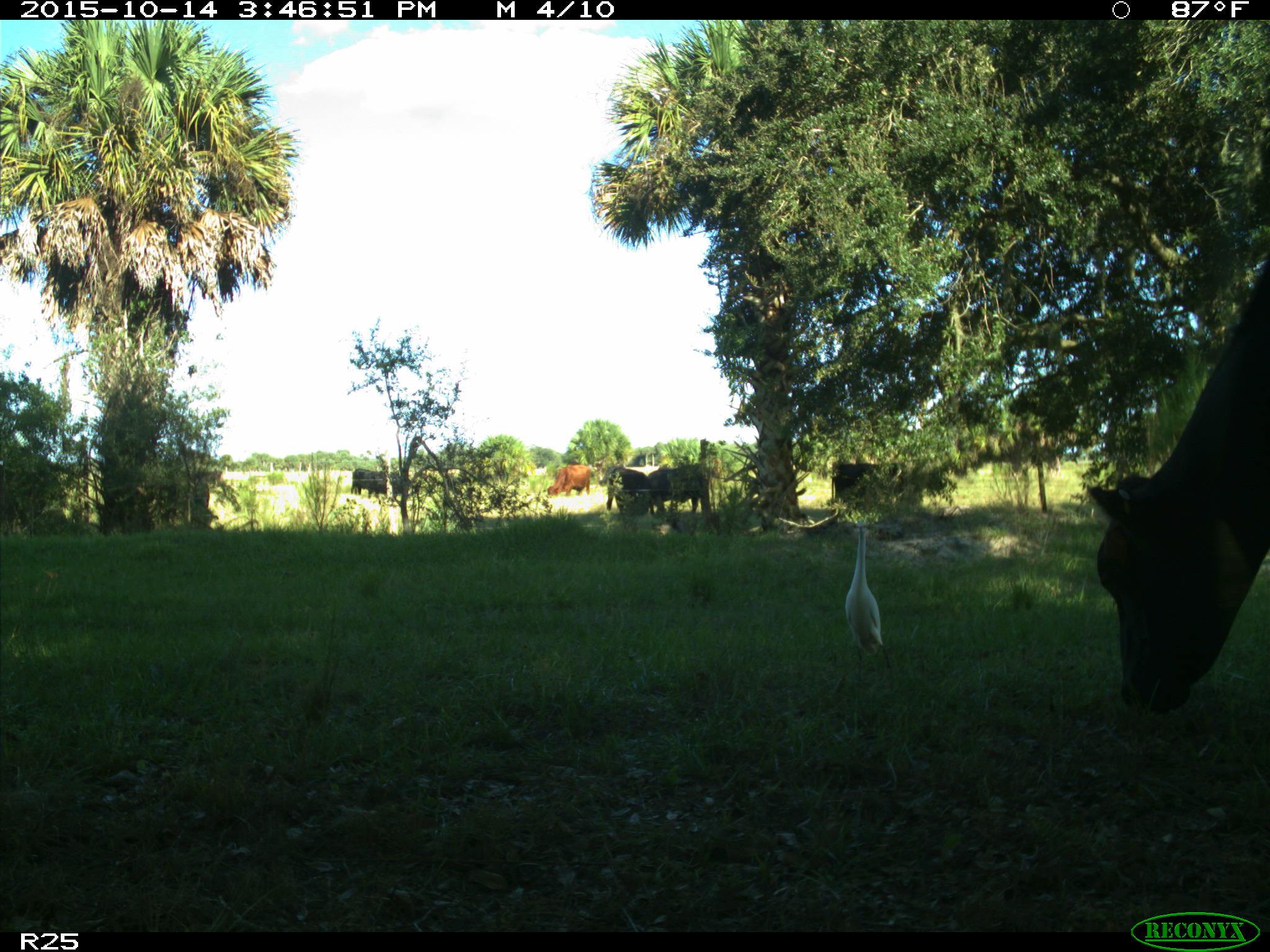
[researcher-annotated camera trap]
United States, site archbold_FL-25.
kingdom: Animalia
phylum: Chordata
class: Mammalia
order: Artiodactyla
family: Bovidae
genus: Bos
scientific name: Bos taurus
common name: domestic cow